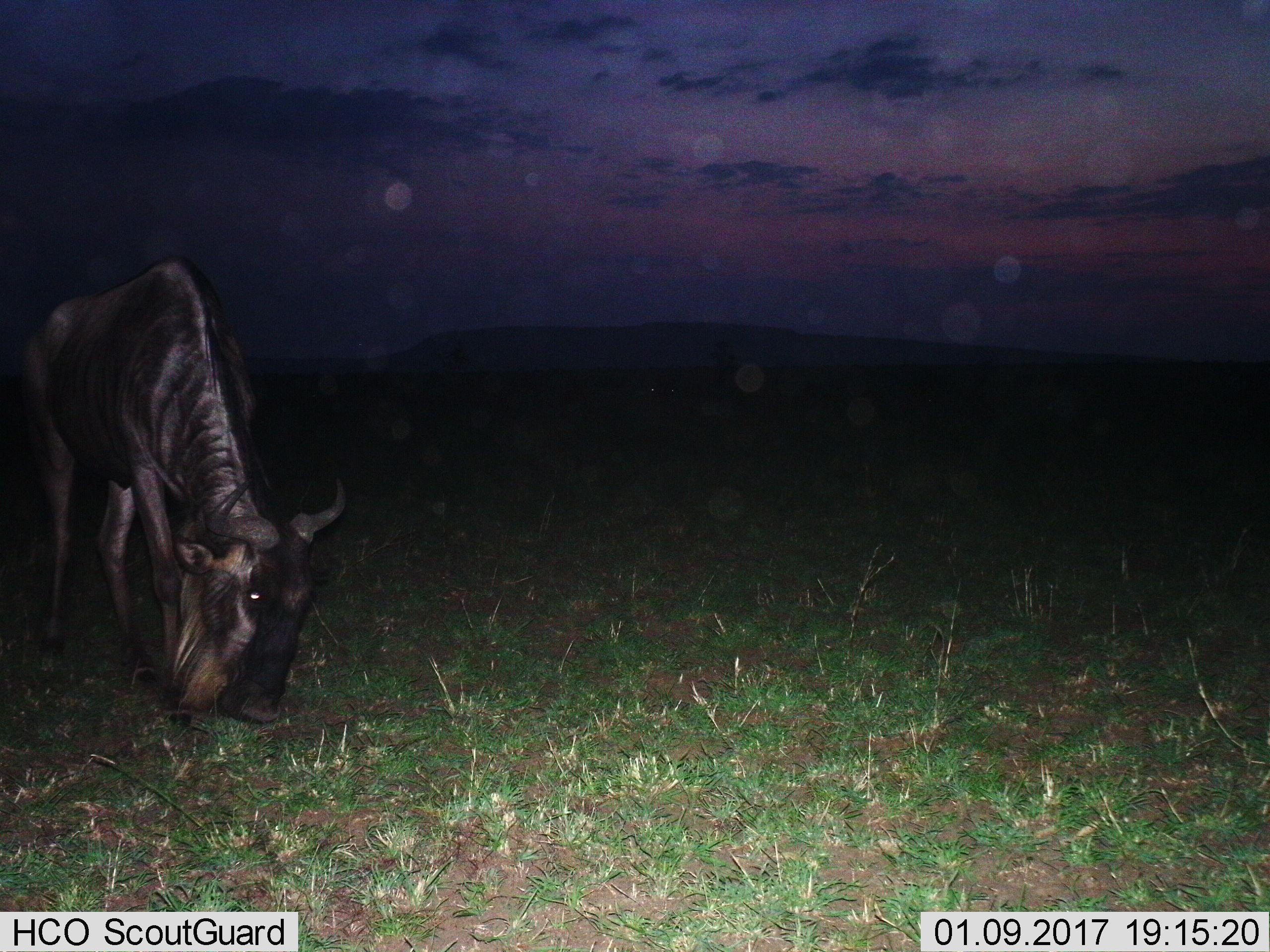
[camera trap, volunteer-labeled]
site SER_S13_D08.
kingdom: Animalia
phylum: Chordata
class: Mammalia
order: Artiodactyla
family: Bovidae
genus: Connochaetes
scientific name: Connochaetes taurinus taurinus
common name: blue wildebeest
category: wildebeestblue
Wildebeestblue (blue wildebeest) (Connochaetes taurinus taurinus), count 1. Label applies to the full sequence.